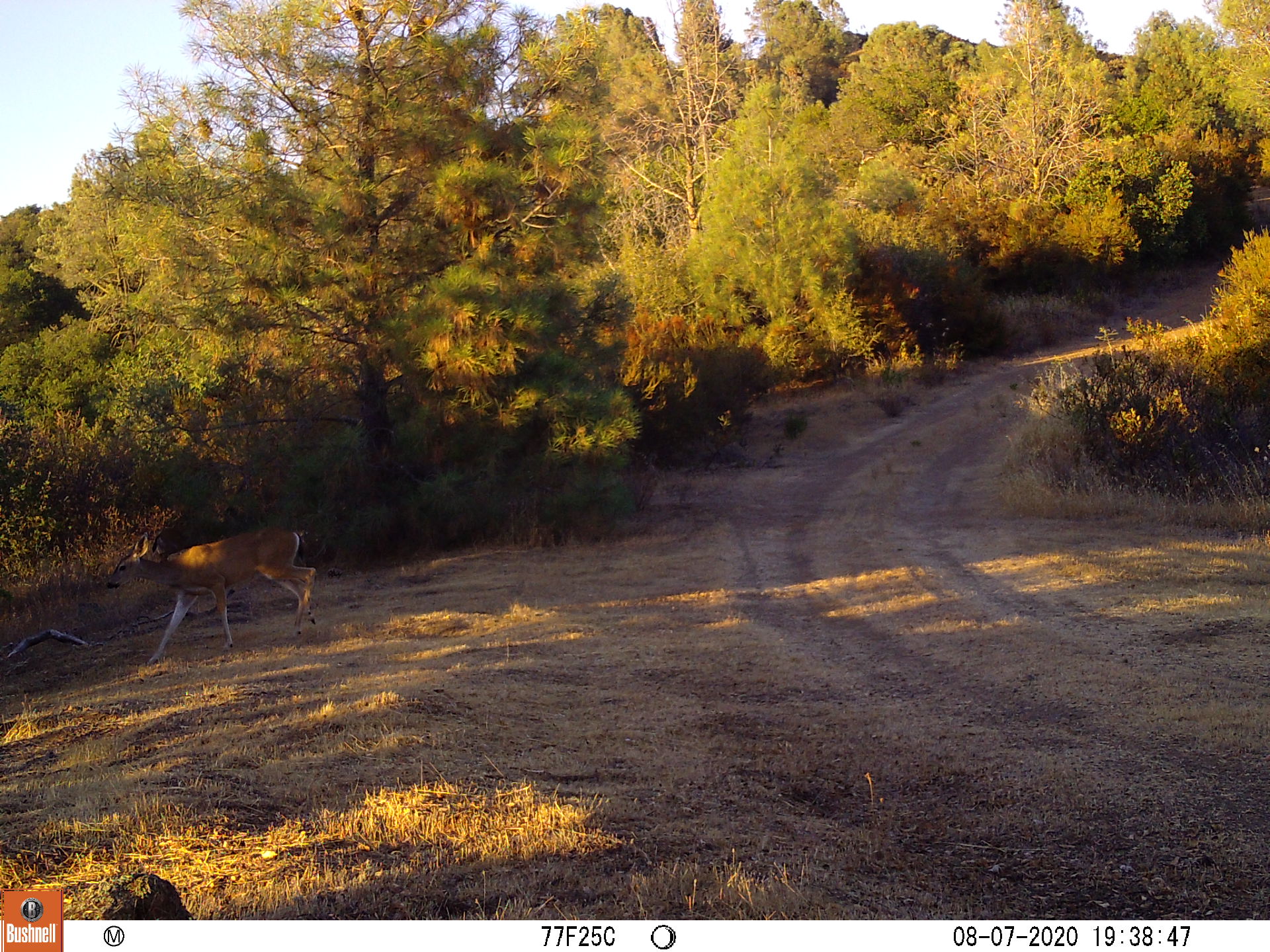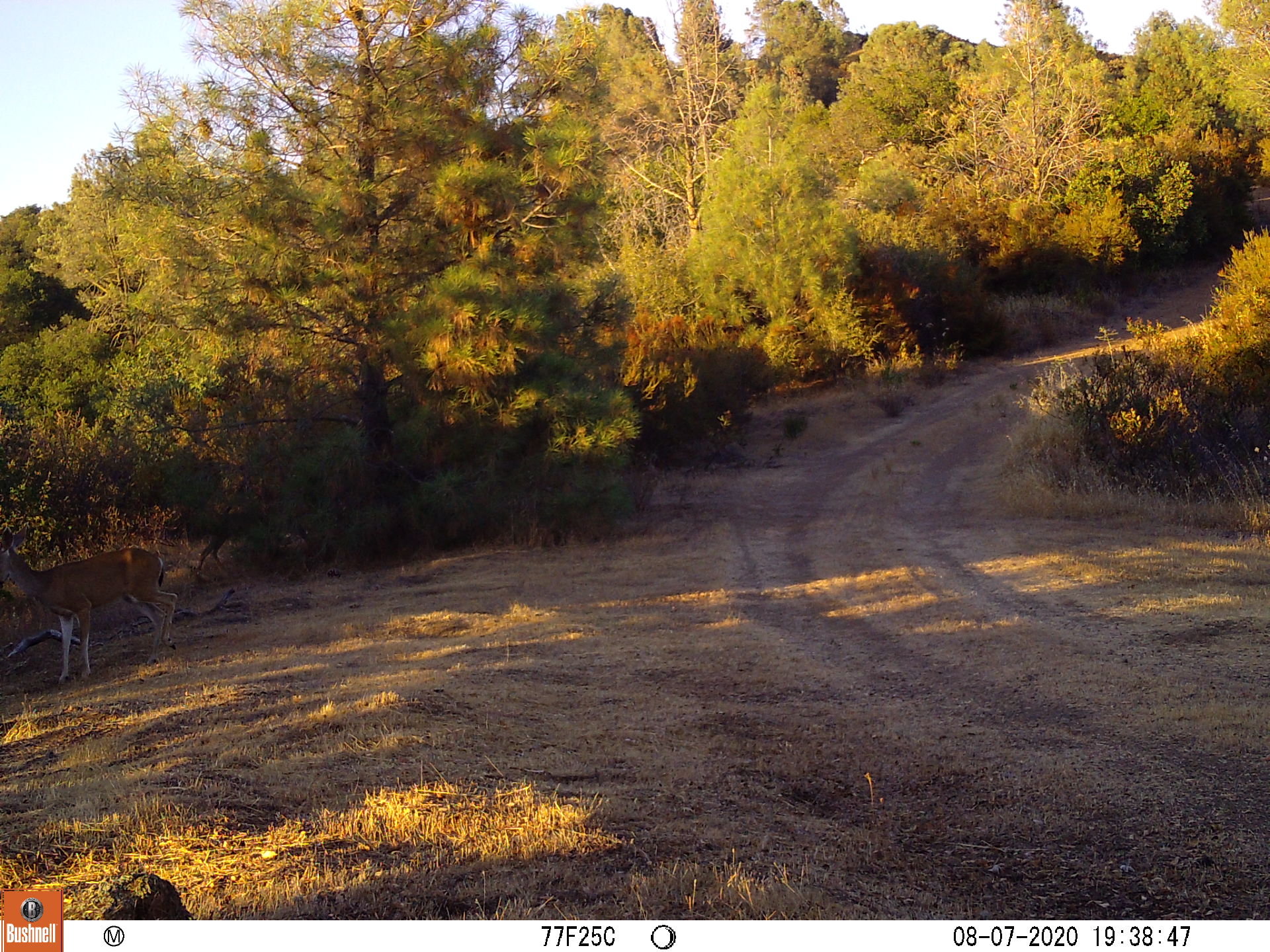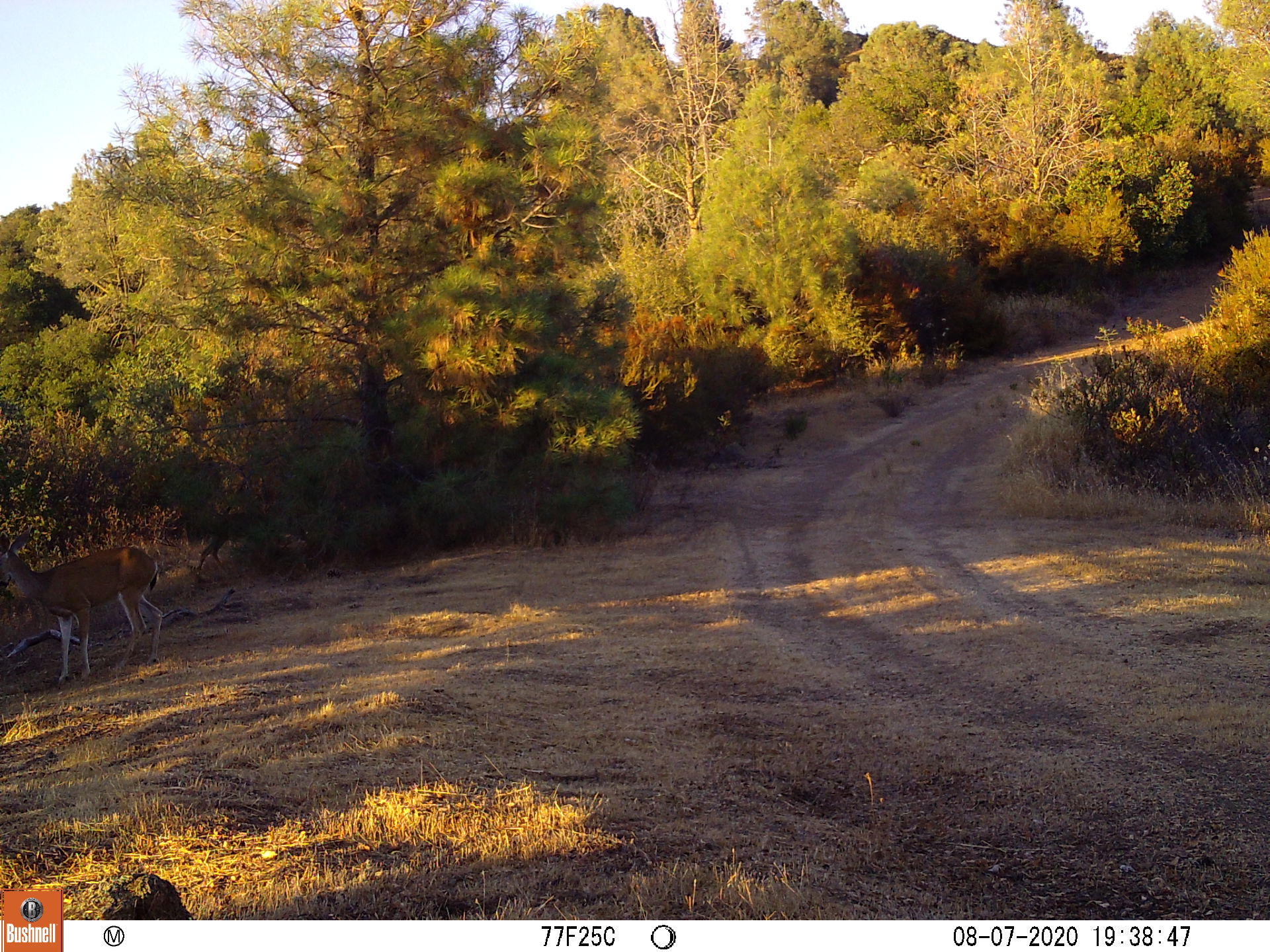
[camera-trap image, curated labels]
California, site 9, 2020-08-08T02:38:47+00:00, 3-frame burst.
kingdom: Animalia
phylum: Chordata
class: Mammalia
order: Artiodactyla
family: Cervidae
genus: Odocoileus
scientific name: Odocoileus hemionus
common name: mule deer